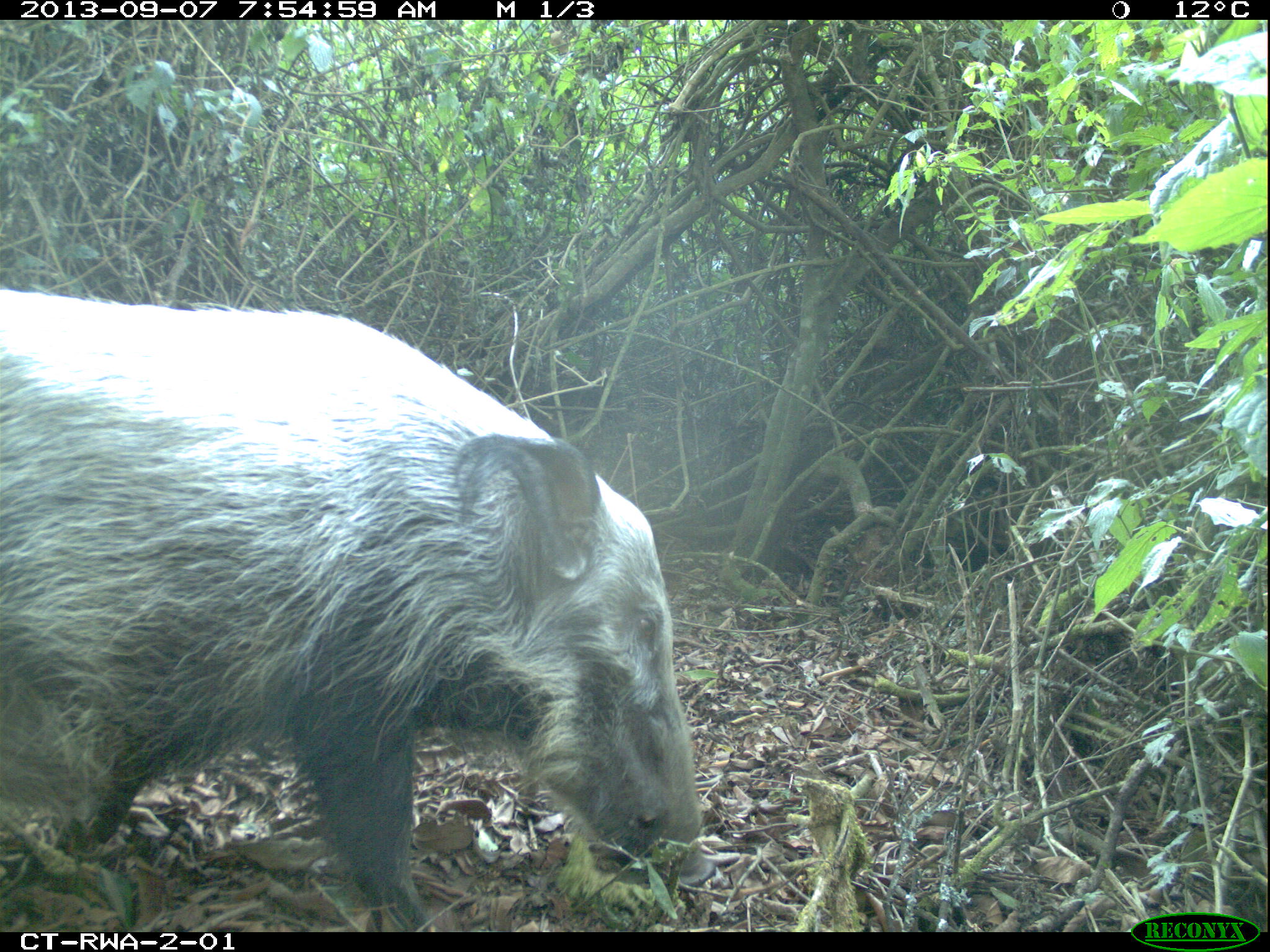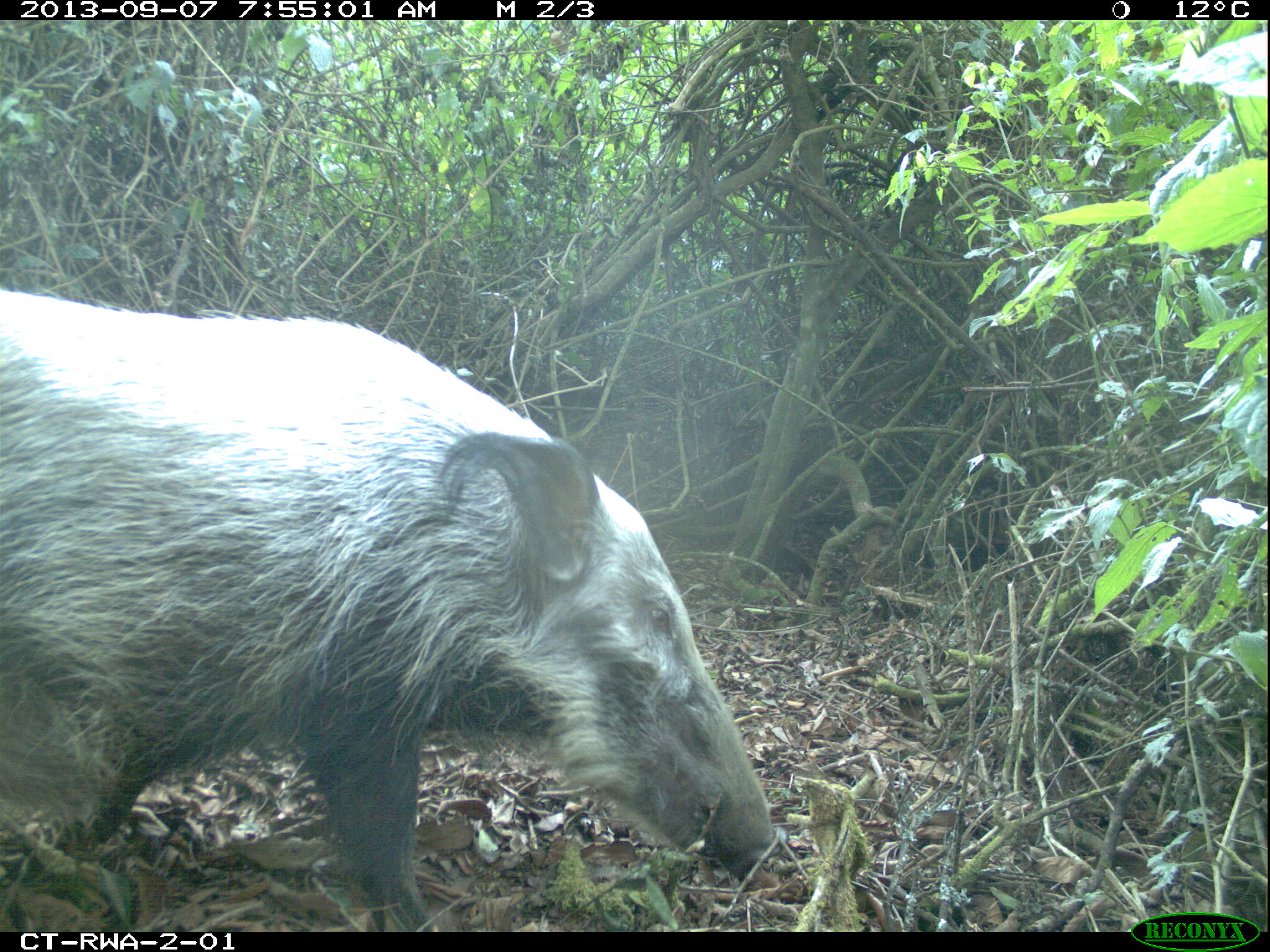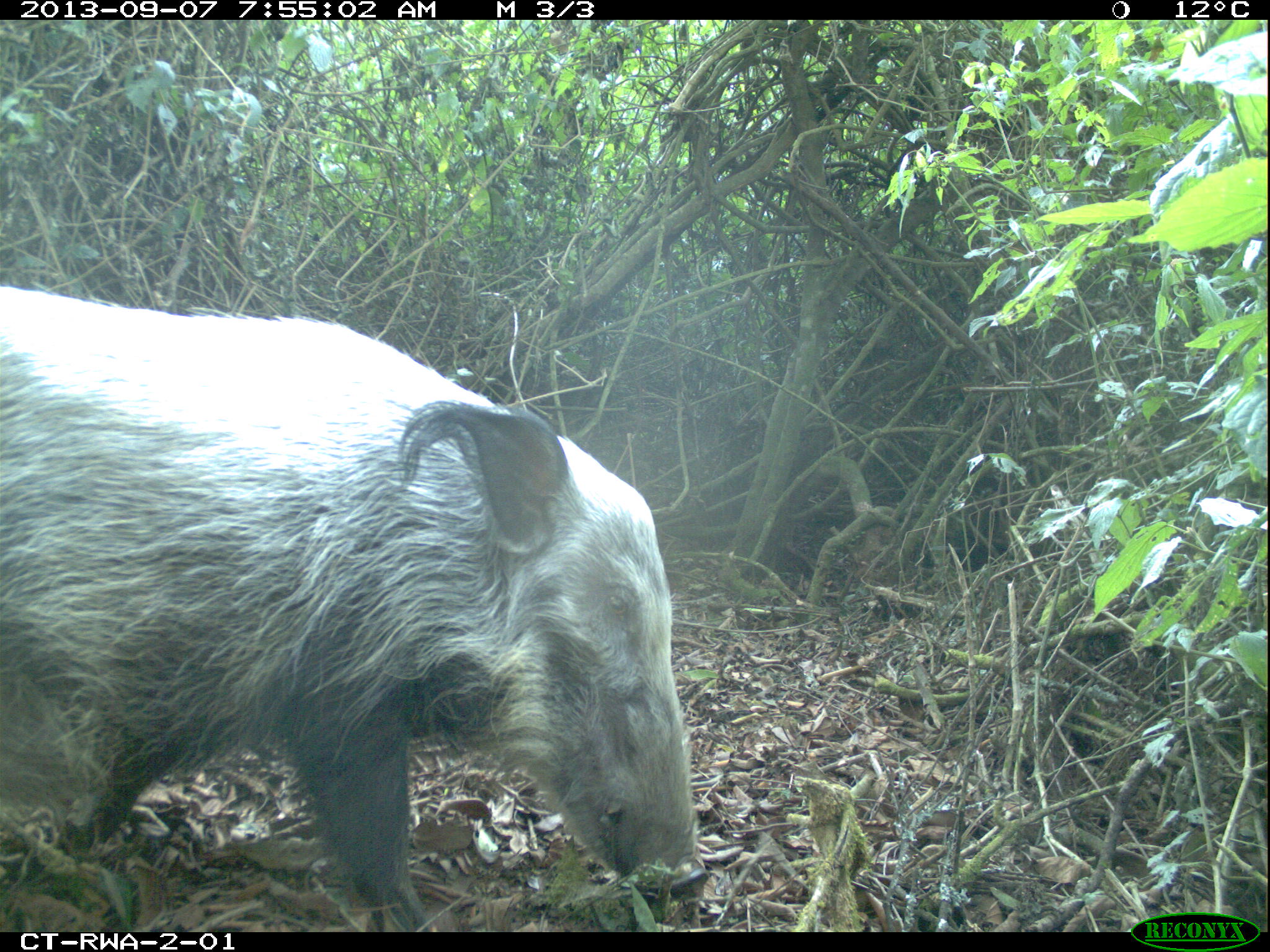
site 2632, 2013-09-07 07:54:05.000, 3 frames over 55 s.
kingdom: Animalia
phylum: Chordata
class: Mammalia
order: Artiodactyla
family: Suidae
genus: Potamochoerus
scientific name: Potamochoerus larvatus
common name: bushpig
Potamochoerus larvatus (bushpig), count 4.